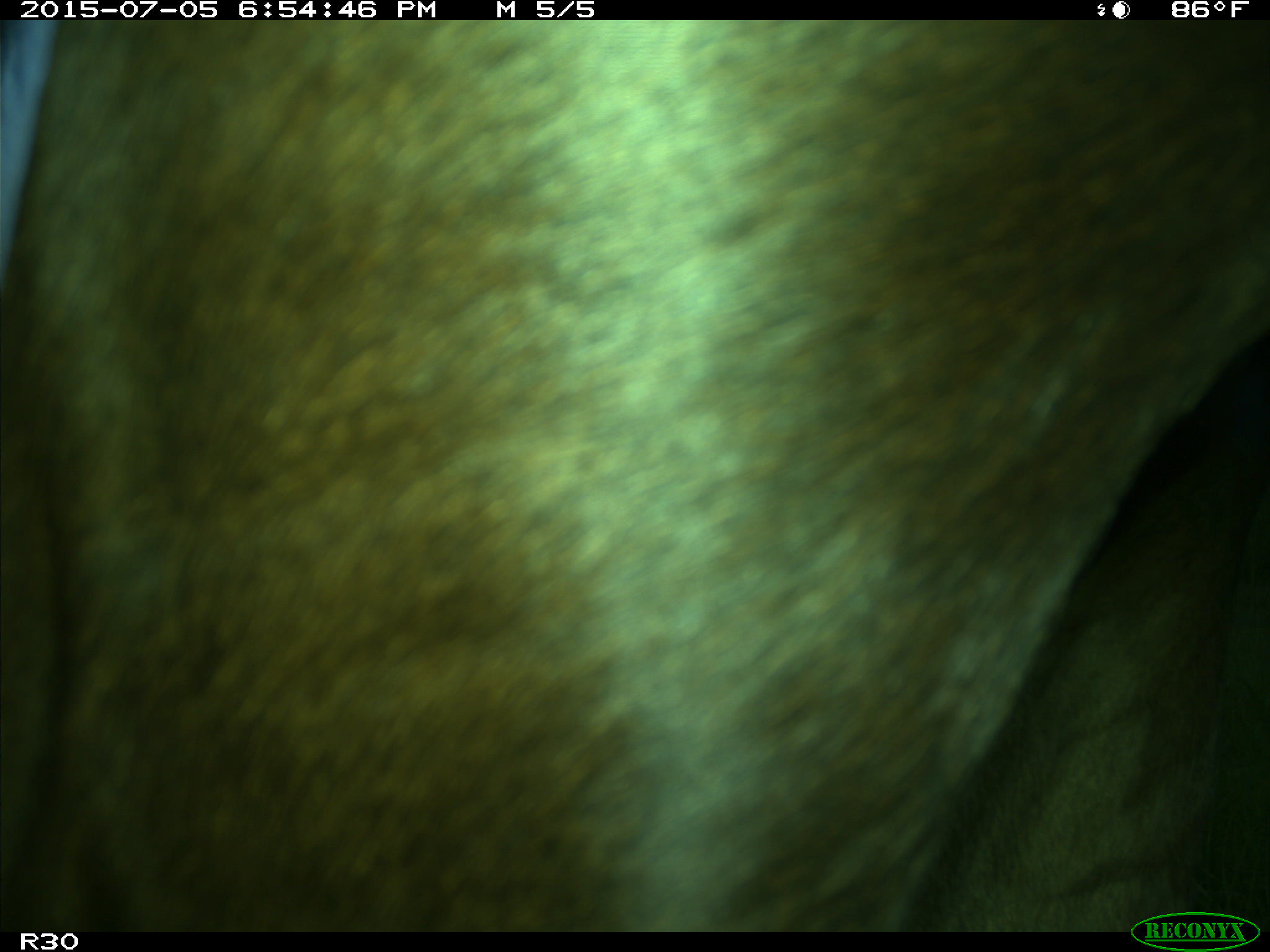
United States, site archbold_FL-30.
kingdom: Animalia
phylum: Chordata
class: Mammalia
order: Artiodactyla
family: Bovidae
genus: Bos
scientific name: Bos taurus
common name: domestic cow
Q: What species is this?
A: Bos taurus (domestic cow).